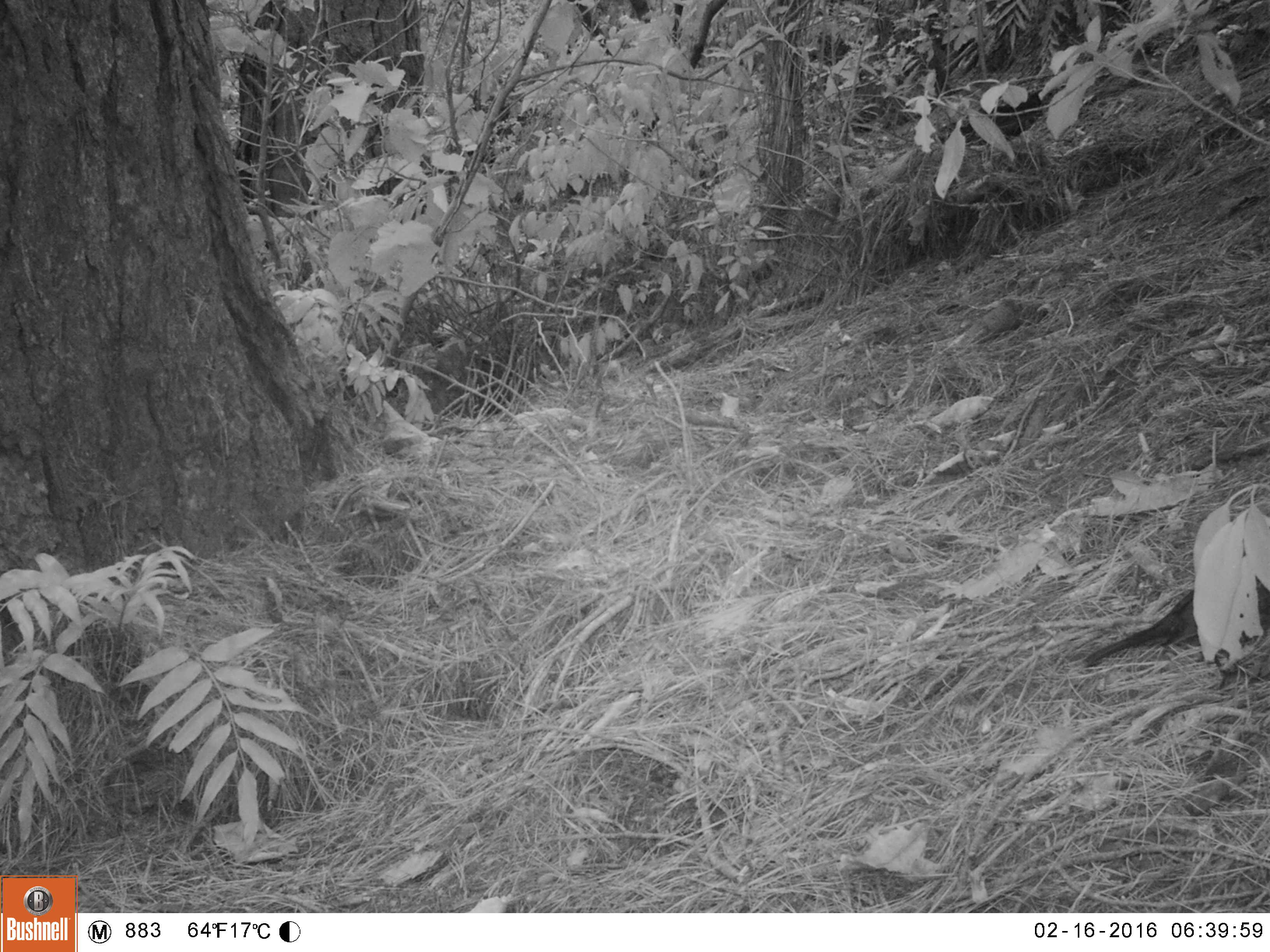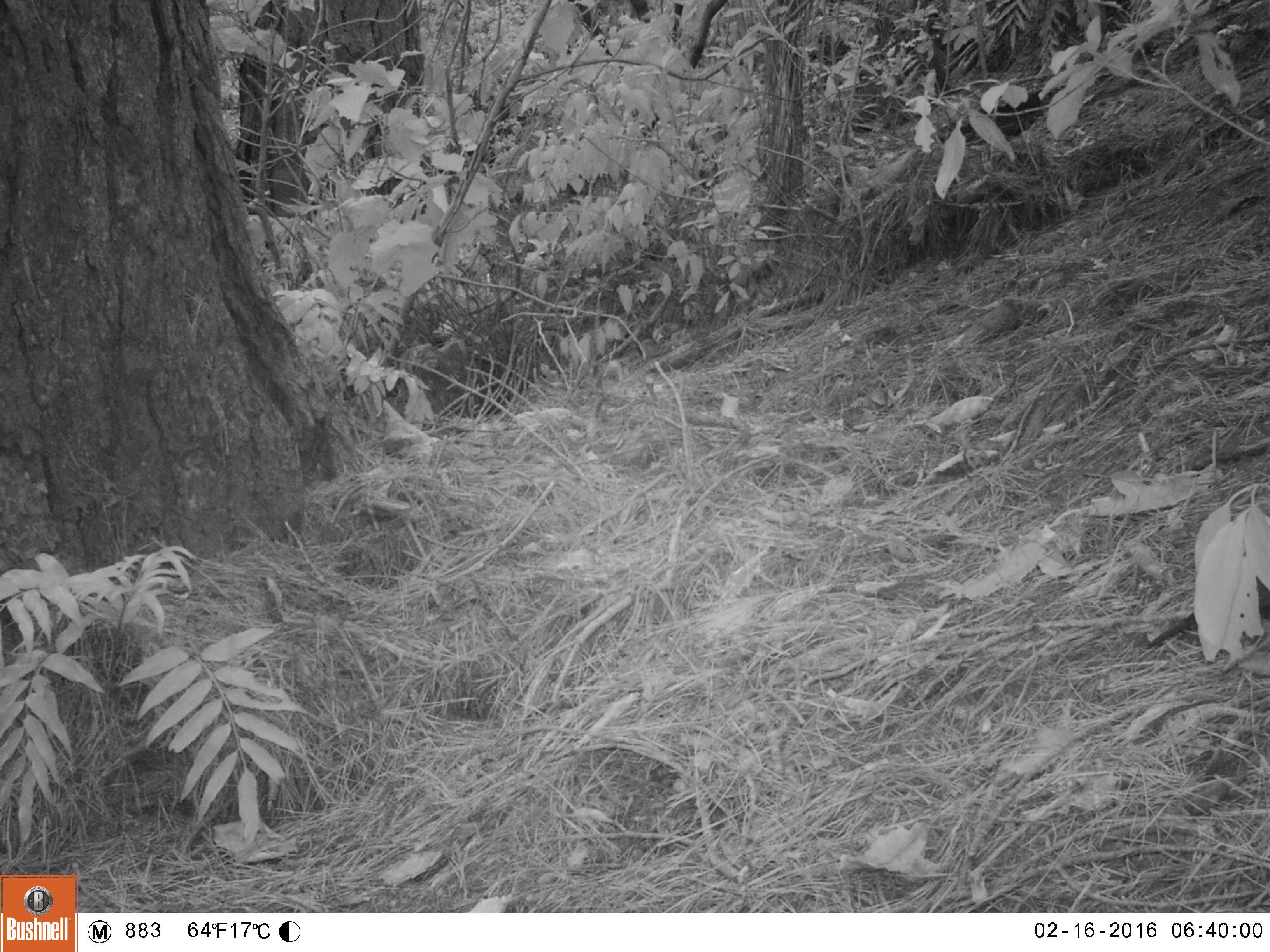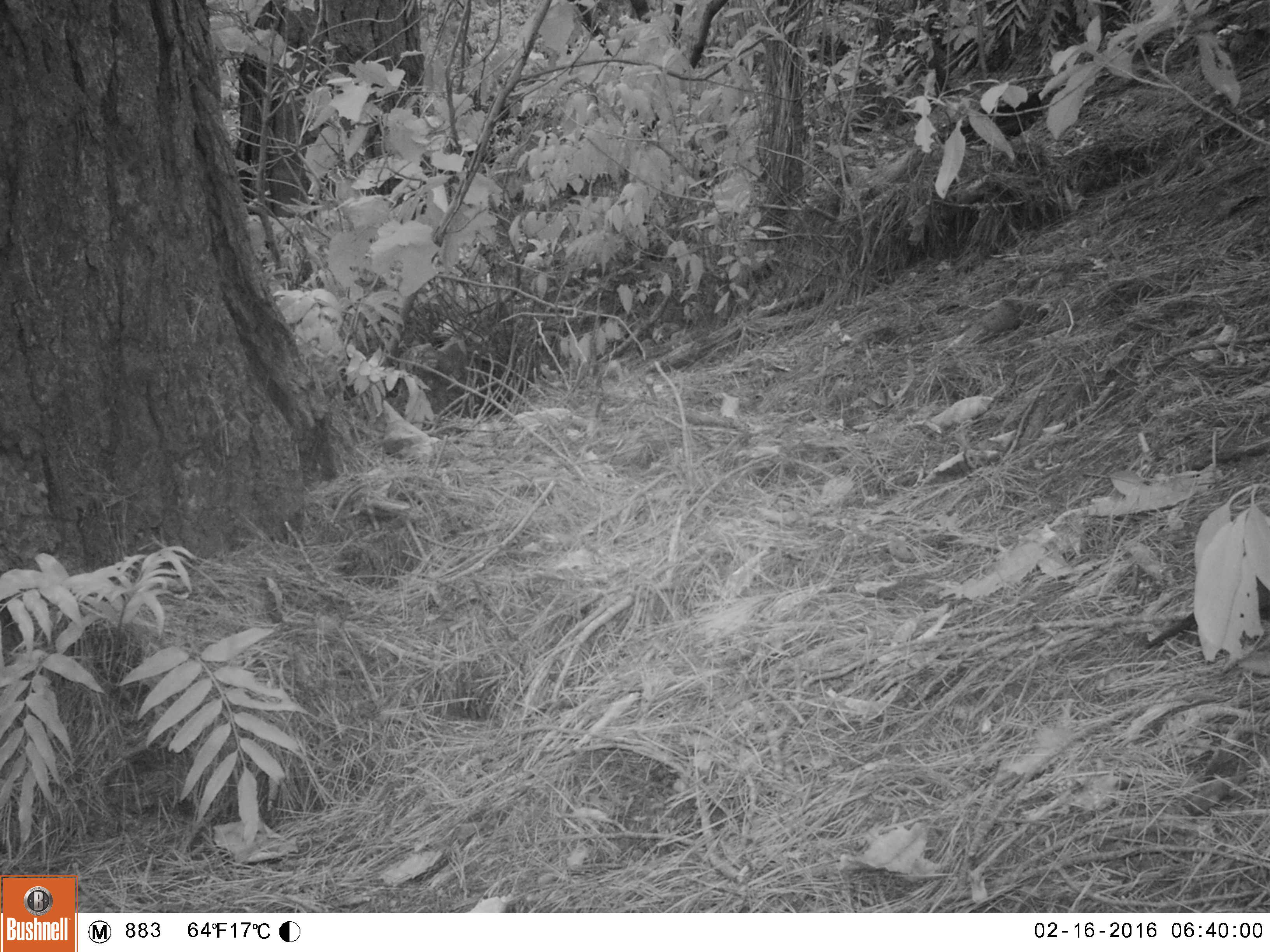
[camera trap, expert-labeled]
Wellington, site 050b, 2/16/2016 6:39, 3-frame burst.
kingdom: Animalia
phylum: Chordata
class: Aves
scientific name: Aves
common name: bird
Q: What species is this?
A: Bird (Aves).